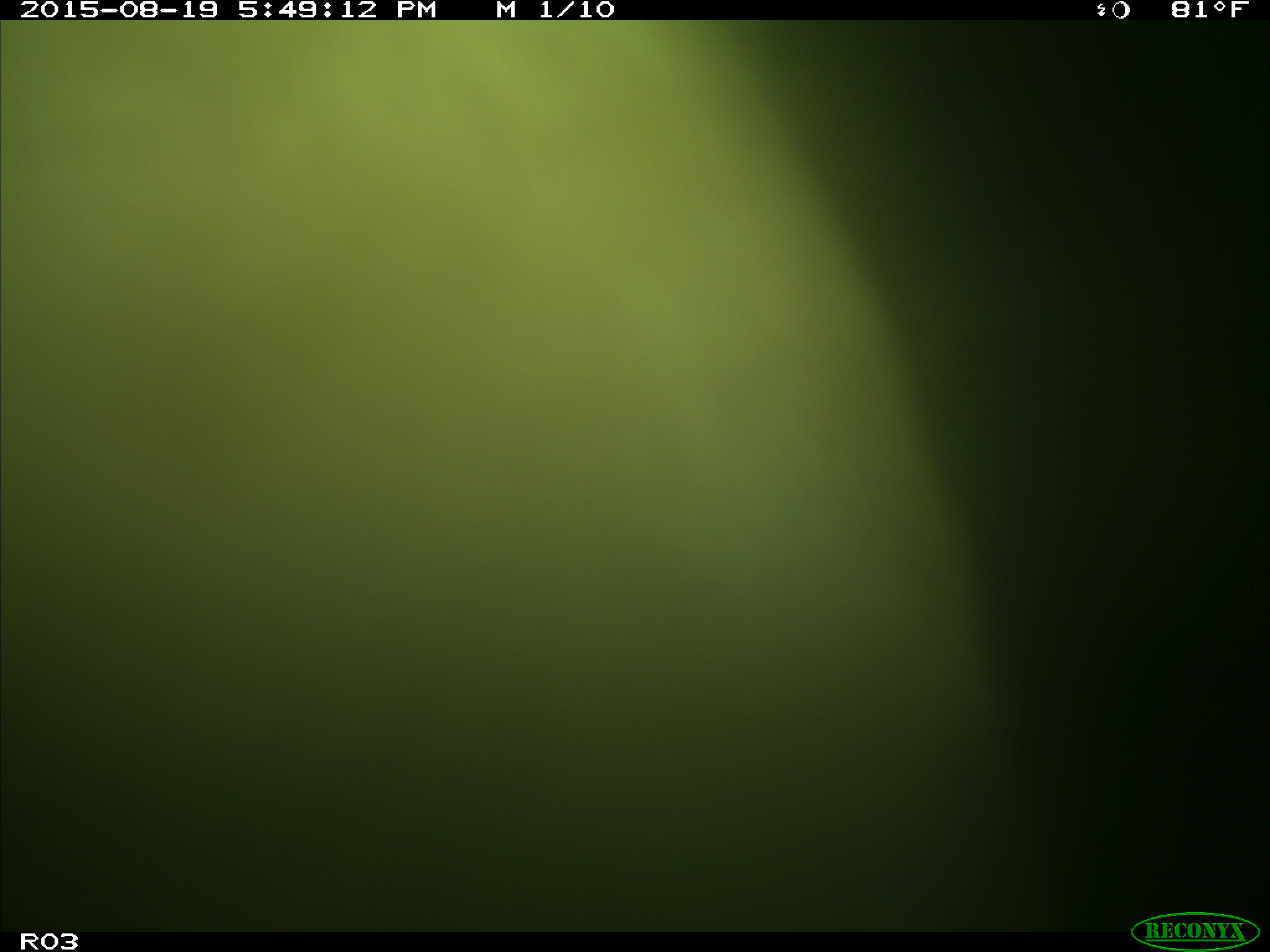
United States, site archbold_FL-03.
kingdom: Animalia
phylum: Chordata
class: Mammalia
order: Artiodactyla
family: Bovidae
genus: Bos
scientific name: Bos taurus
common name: domestic cow